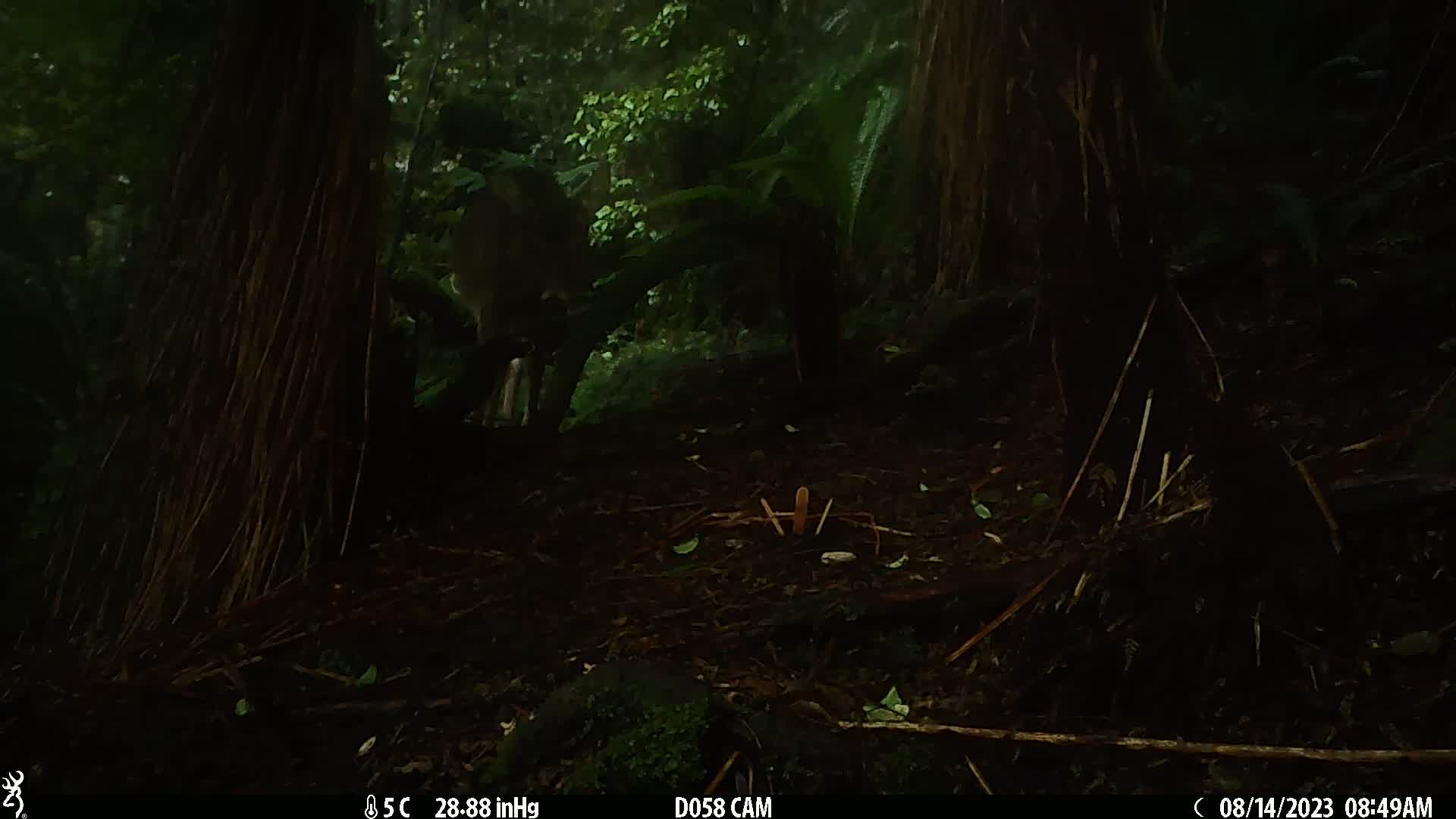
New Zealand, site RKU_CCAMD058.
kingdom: Animalia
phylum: Chordata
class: Mammalia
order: Artiodactyla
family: Cervidae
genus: Odocoileus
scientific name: Odocoileus virginianus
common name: white-tailed deer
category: white tailed deer